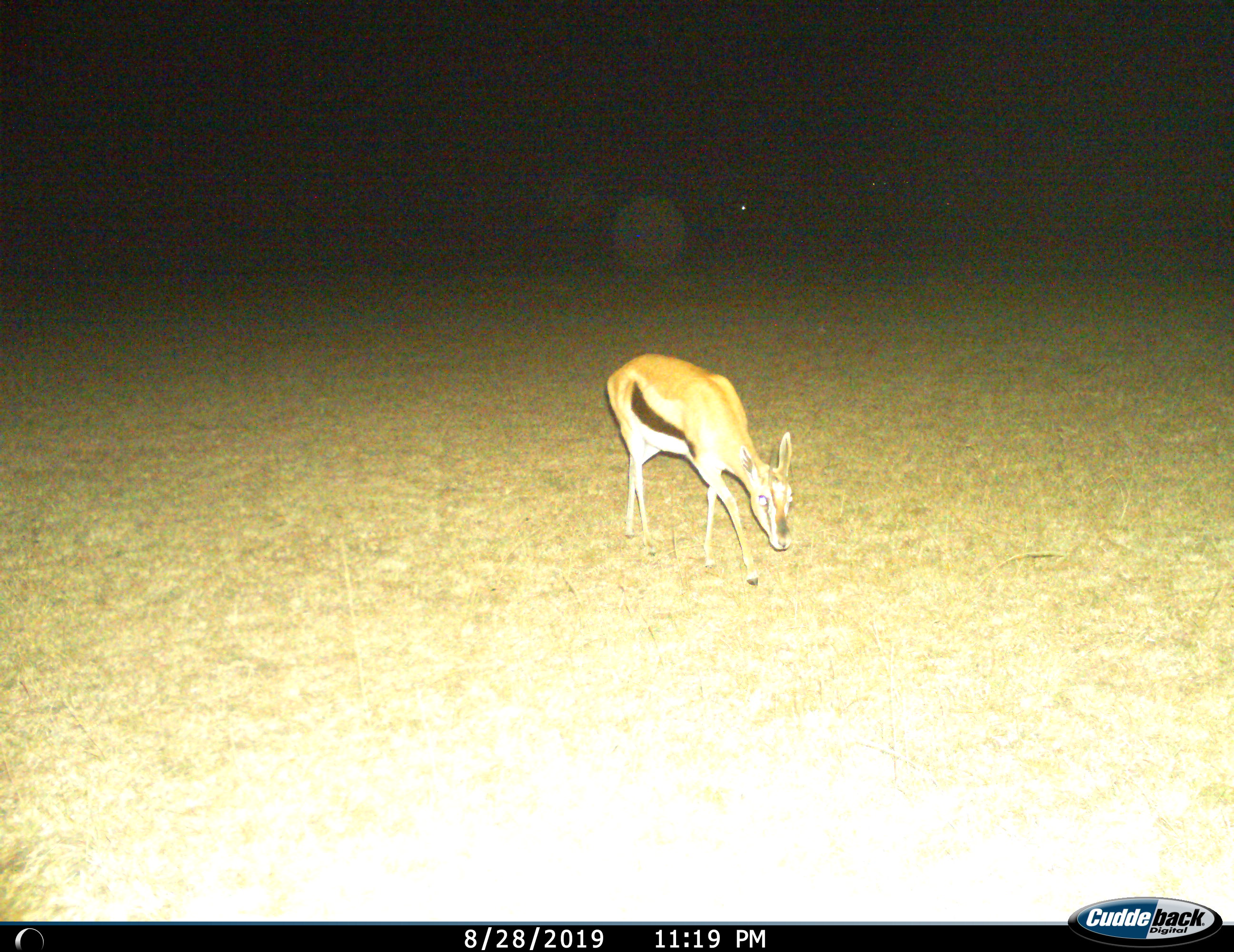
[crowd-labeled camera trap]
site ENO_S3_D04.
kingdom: Animalia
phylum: Chordata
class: Mammalia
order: Artiodactyla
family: Bovidae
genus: Eudorcas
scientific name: Eudorcas thomsonii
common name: thomson's gazelle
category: gazellethomsons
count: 1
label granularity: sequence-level